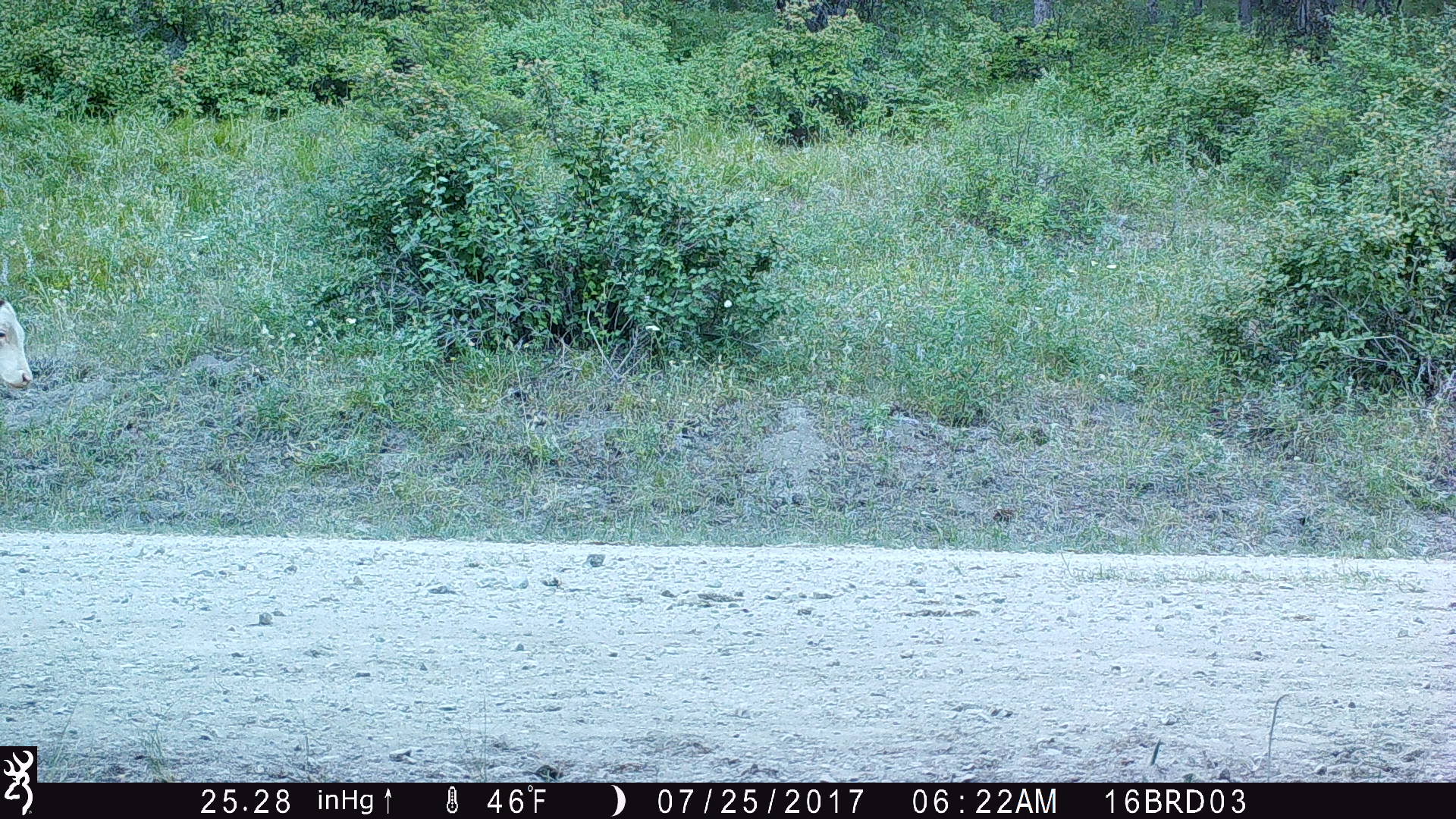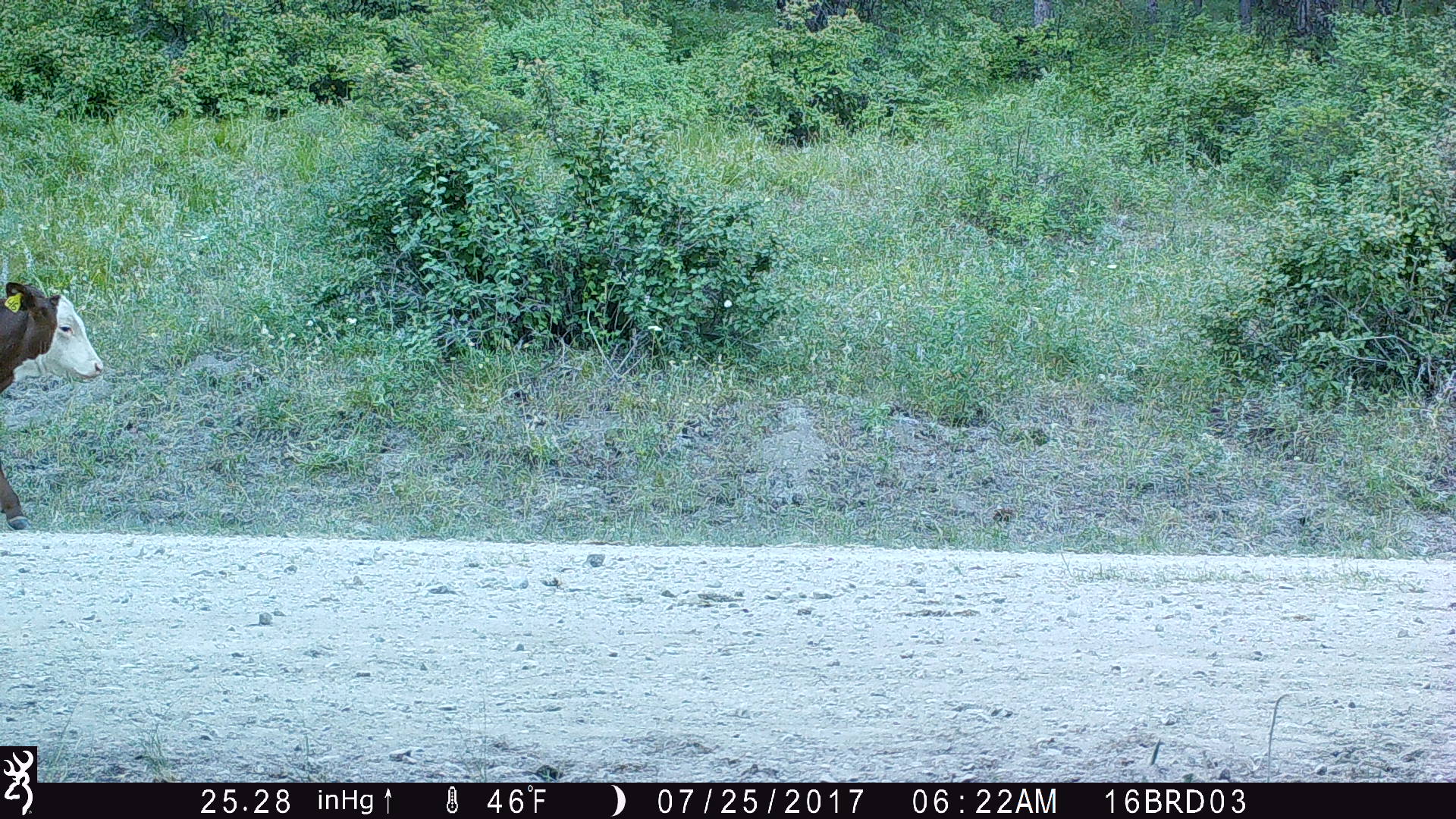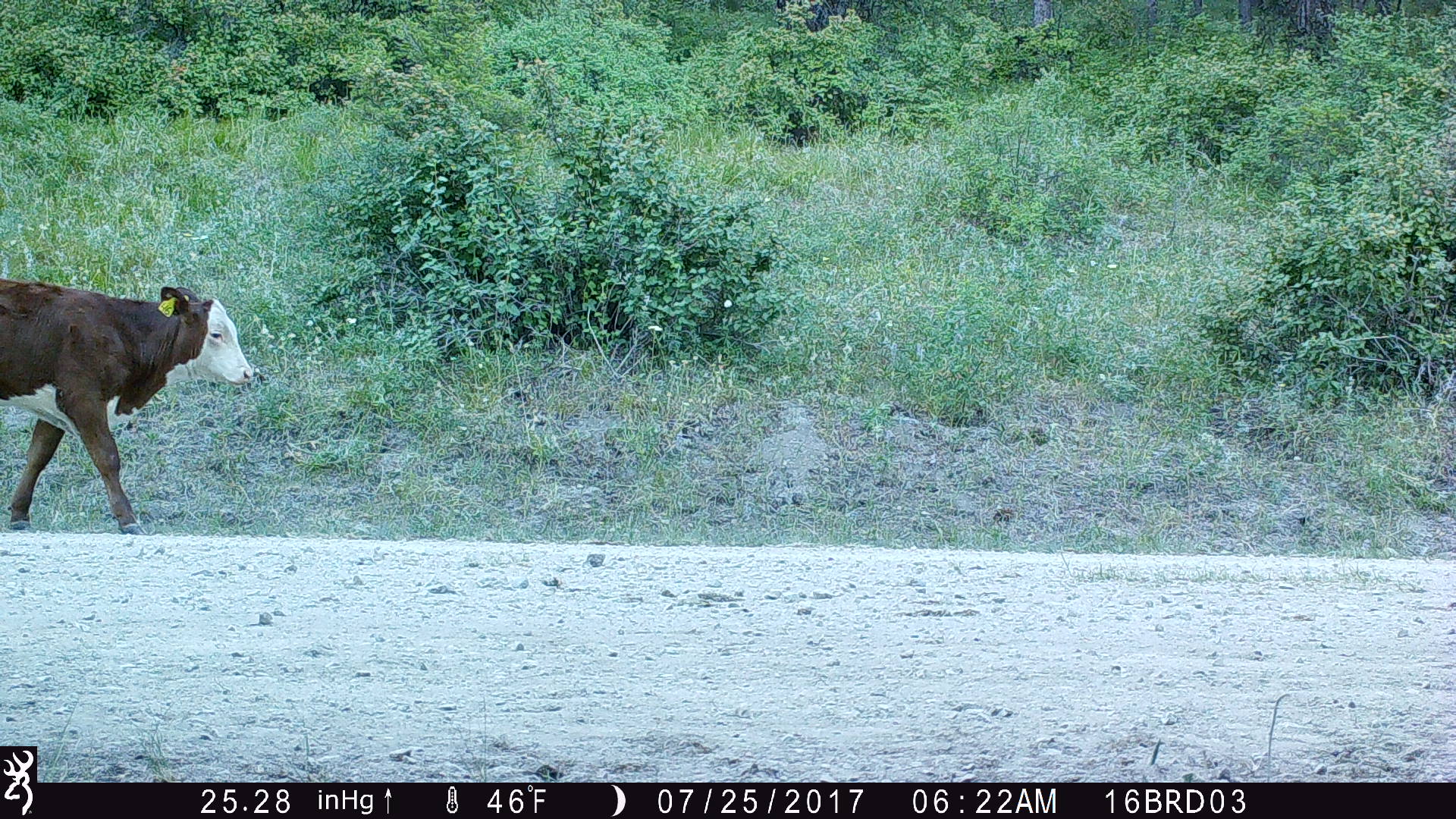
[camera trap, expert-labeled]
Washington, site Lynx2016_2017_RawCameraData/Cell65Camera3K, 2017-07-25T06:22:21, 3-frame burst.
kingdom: Animalia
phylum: Chordata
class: Mammalia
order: Artiodactyla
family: Bovidae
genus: Bos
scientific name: Bos taurus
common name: domestic cattle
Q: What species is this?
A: Domestic cattle (Bos taurus).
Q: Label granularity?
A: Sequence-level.